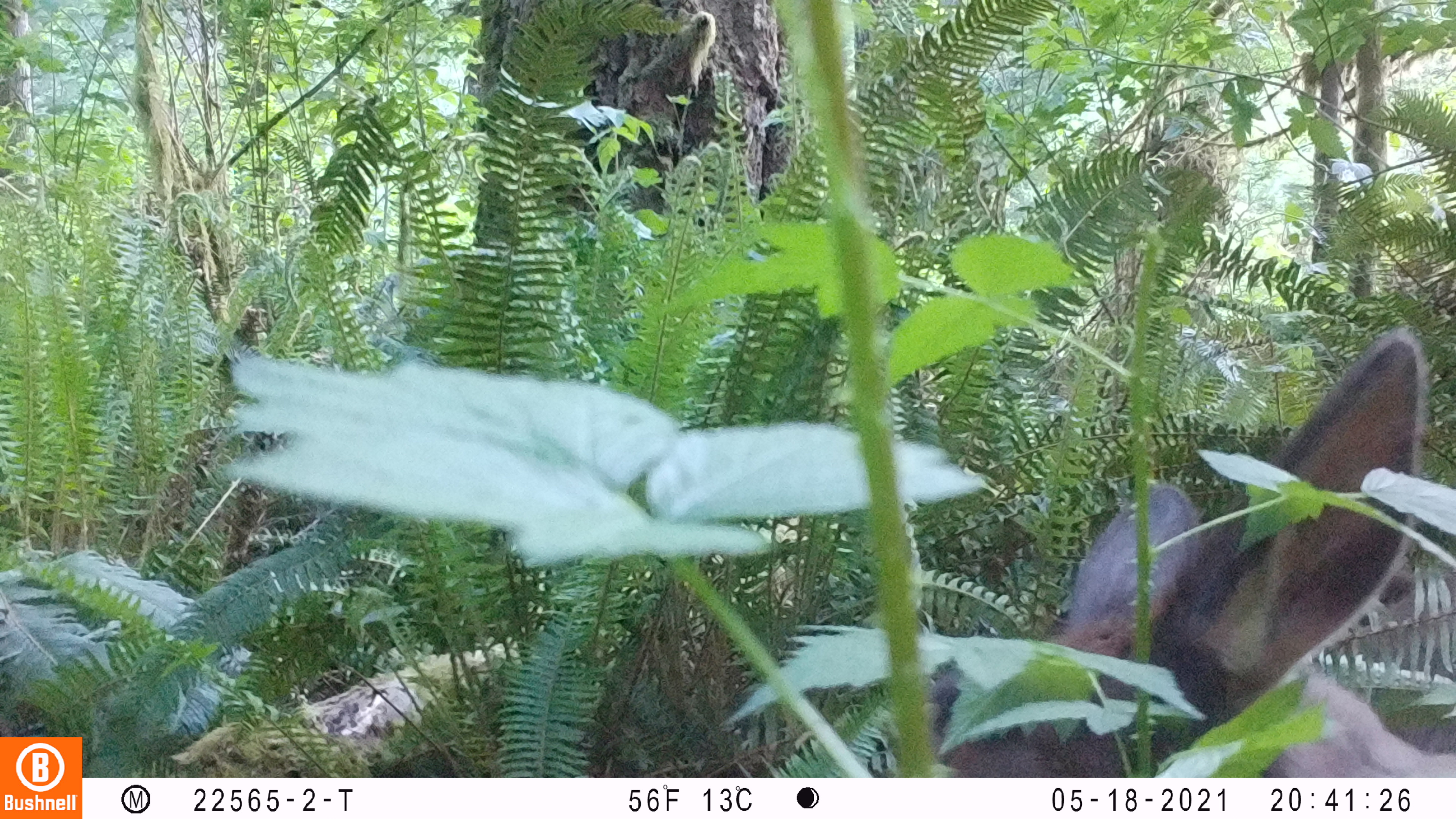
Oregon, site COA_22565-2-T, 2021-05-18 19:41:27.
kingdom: Animalia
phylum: Chordata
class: Mammalia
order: Artiodactyla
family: Cervidae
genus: Cervus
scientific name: Cervus canadensis roosevelti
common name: roosevelt elk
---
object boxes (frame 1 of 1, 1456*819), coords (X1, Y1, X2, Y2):
roosevelt elk: (1016, 314, 1450, 772)